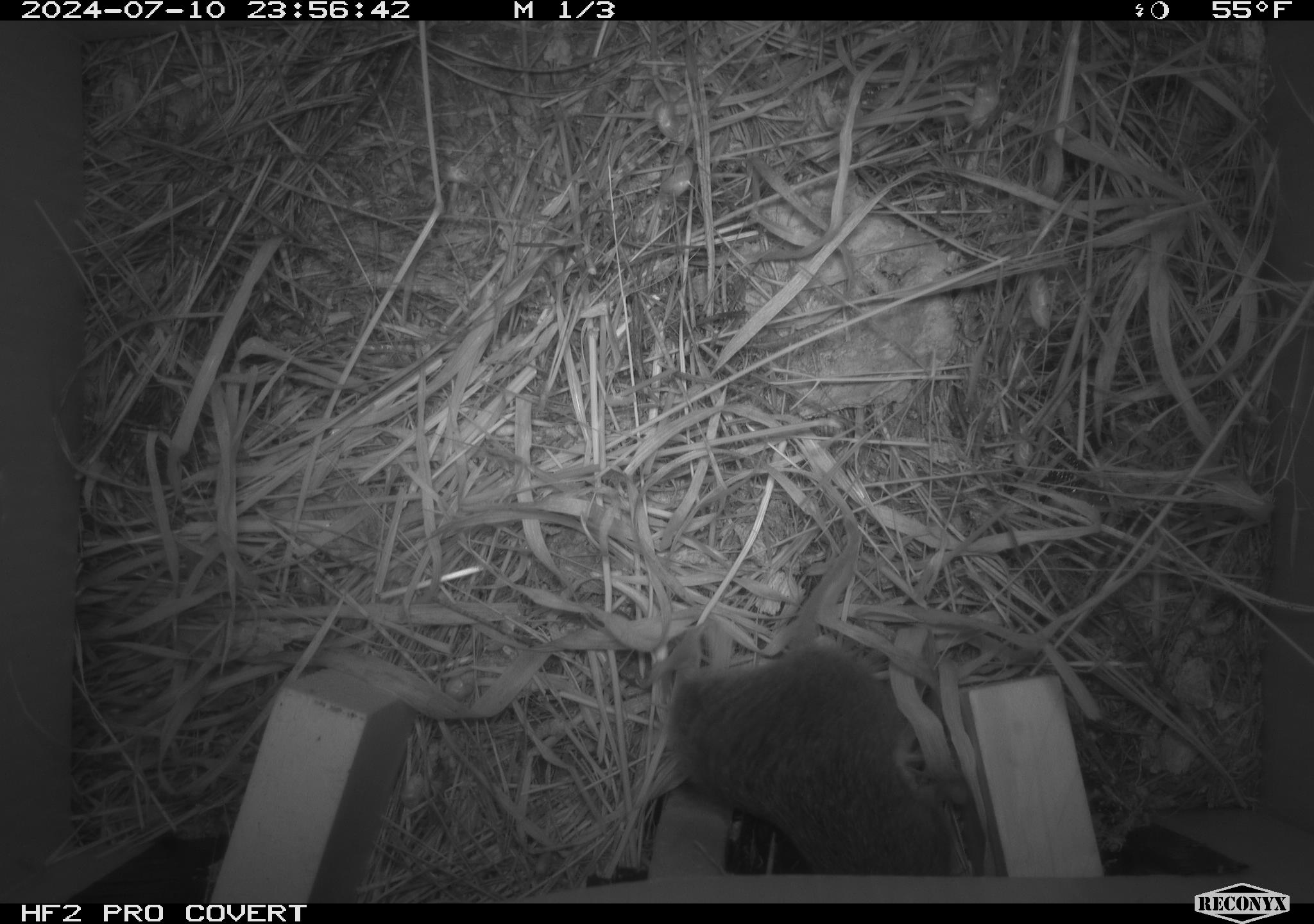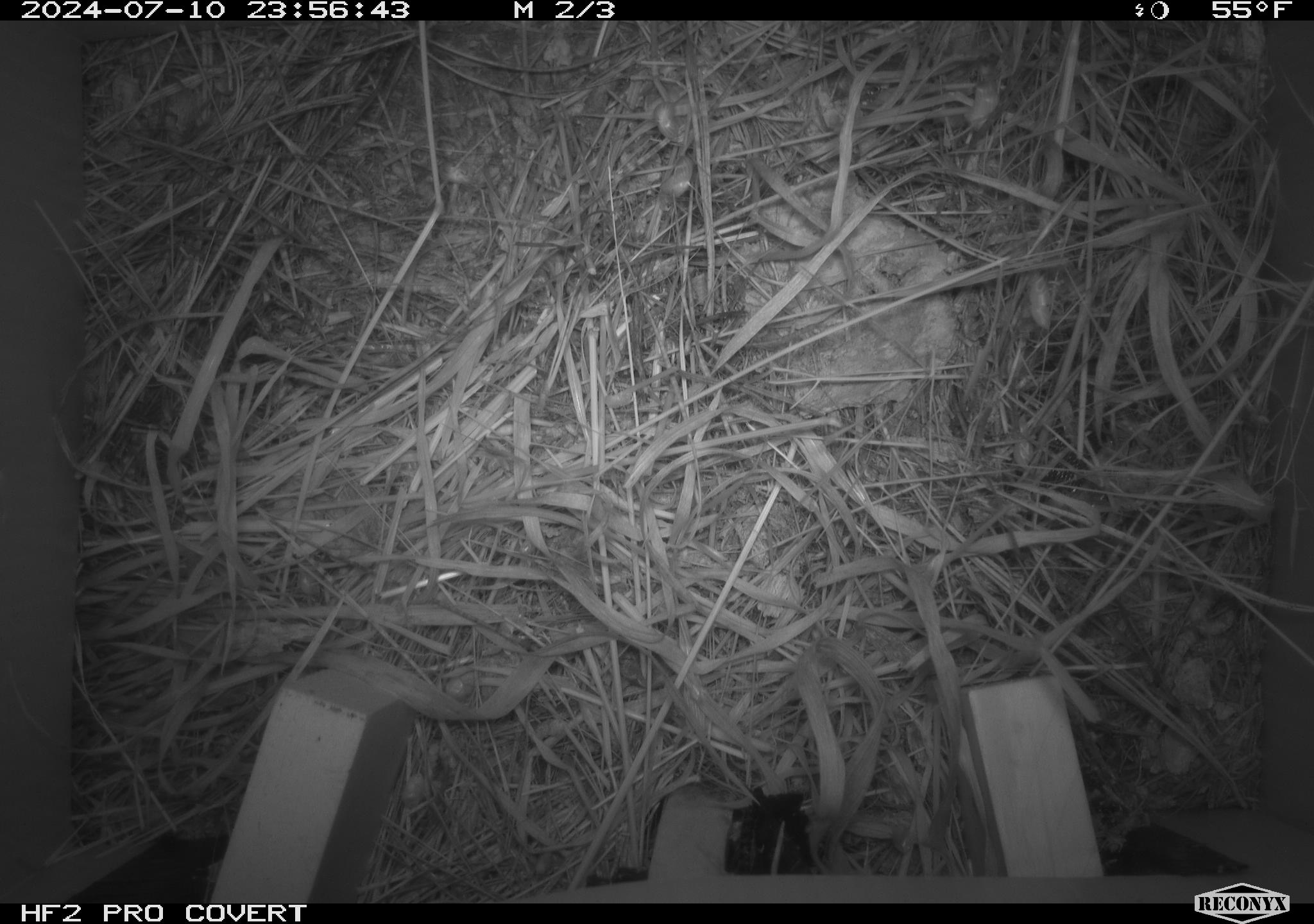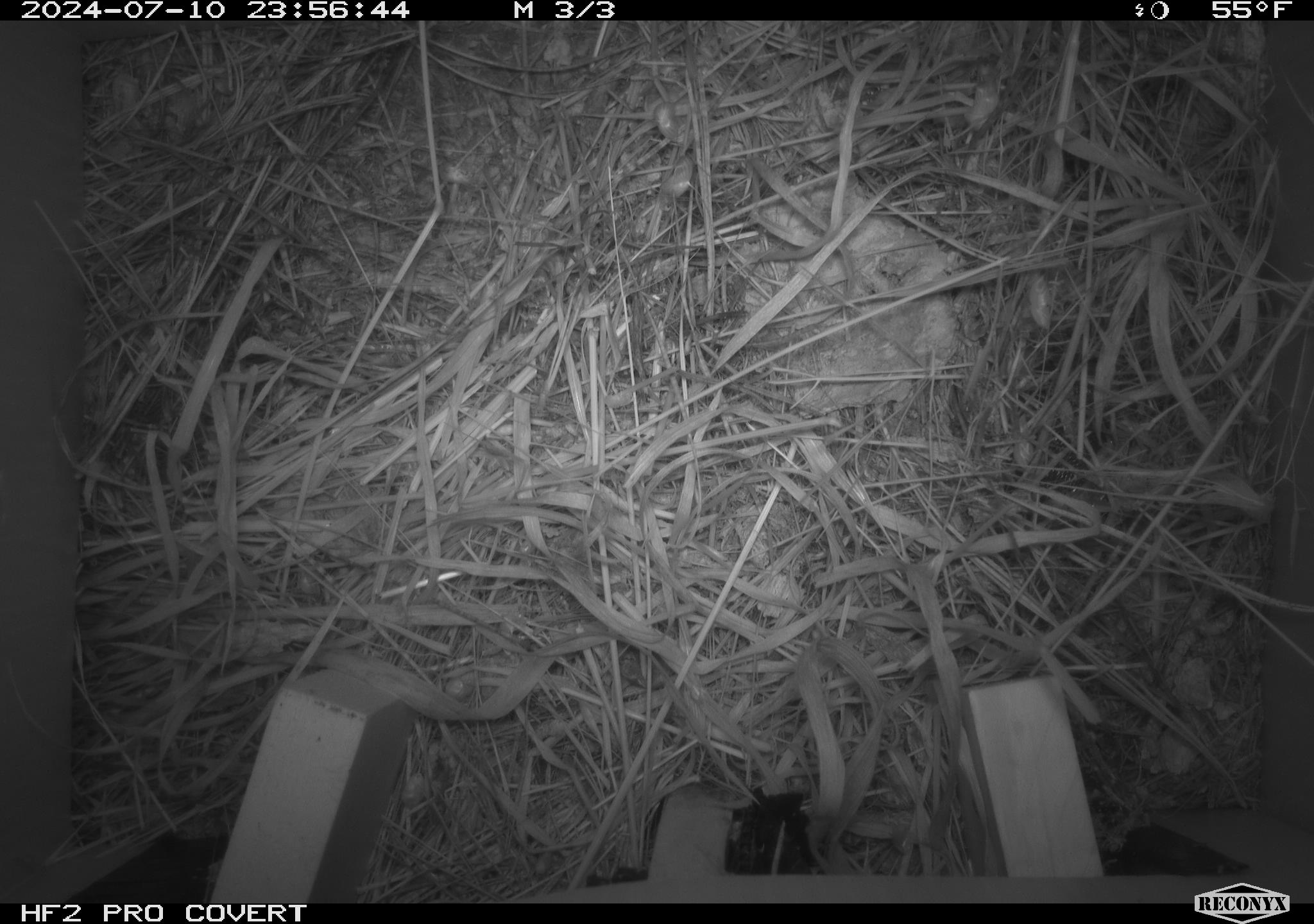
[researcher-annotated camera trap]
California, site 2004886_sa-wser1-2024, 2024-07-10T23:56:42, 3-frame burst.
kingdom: Animalia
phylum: Chordata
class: Mammalia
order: Rodentia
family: Cricetidae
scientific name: Arvicolinae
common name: voles, lemmings, and muskrats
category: arvicolinae subfamily